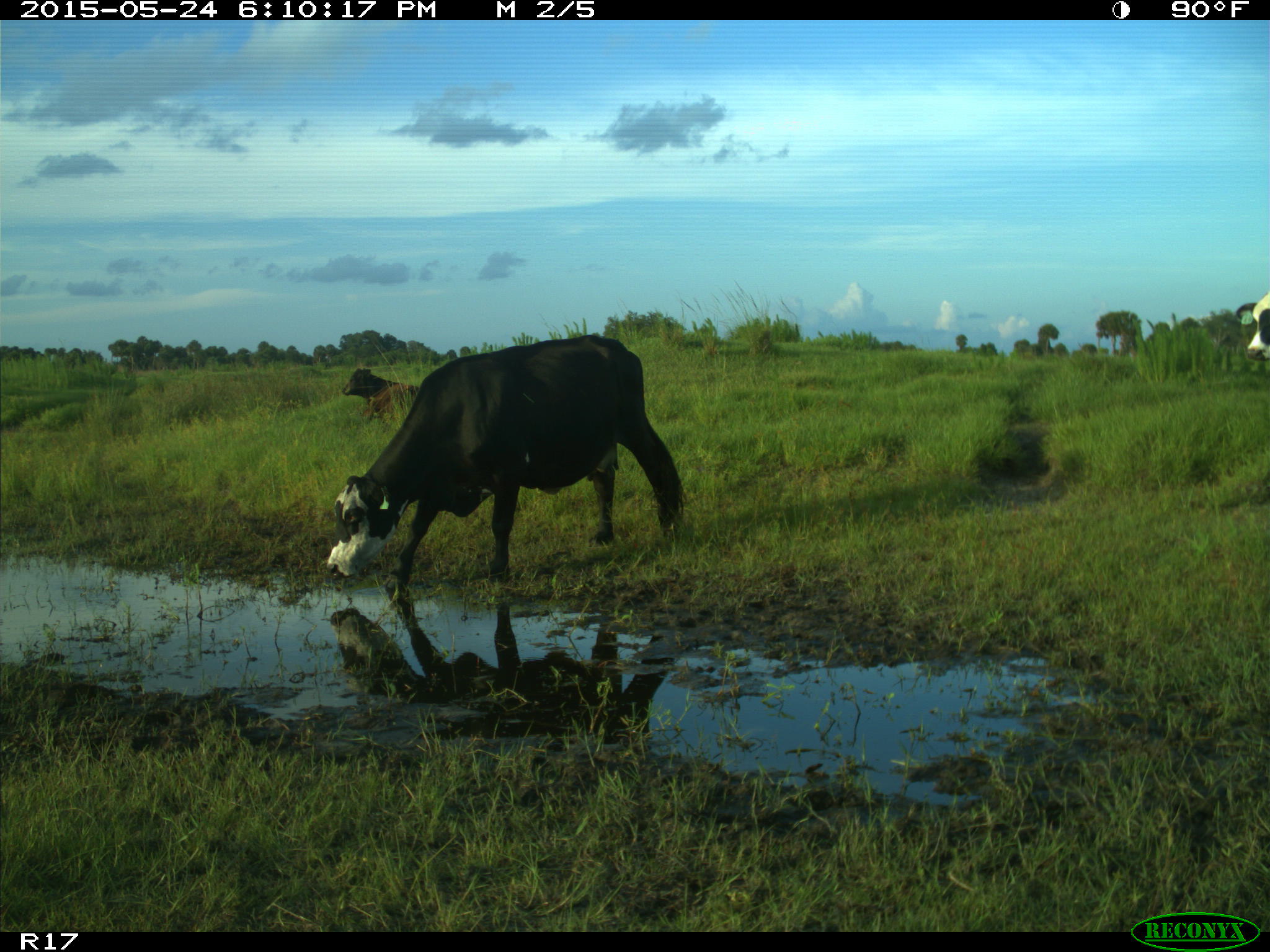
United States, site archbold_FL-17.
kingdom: Animalia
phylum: Chordata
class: Mammalia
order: Artiodactyla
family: Bovidae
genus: Bos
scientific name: Bos taurus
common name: domestic cow